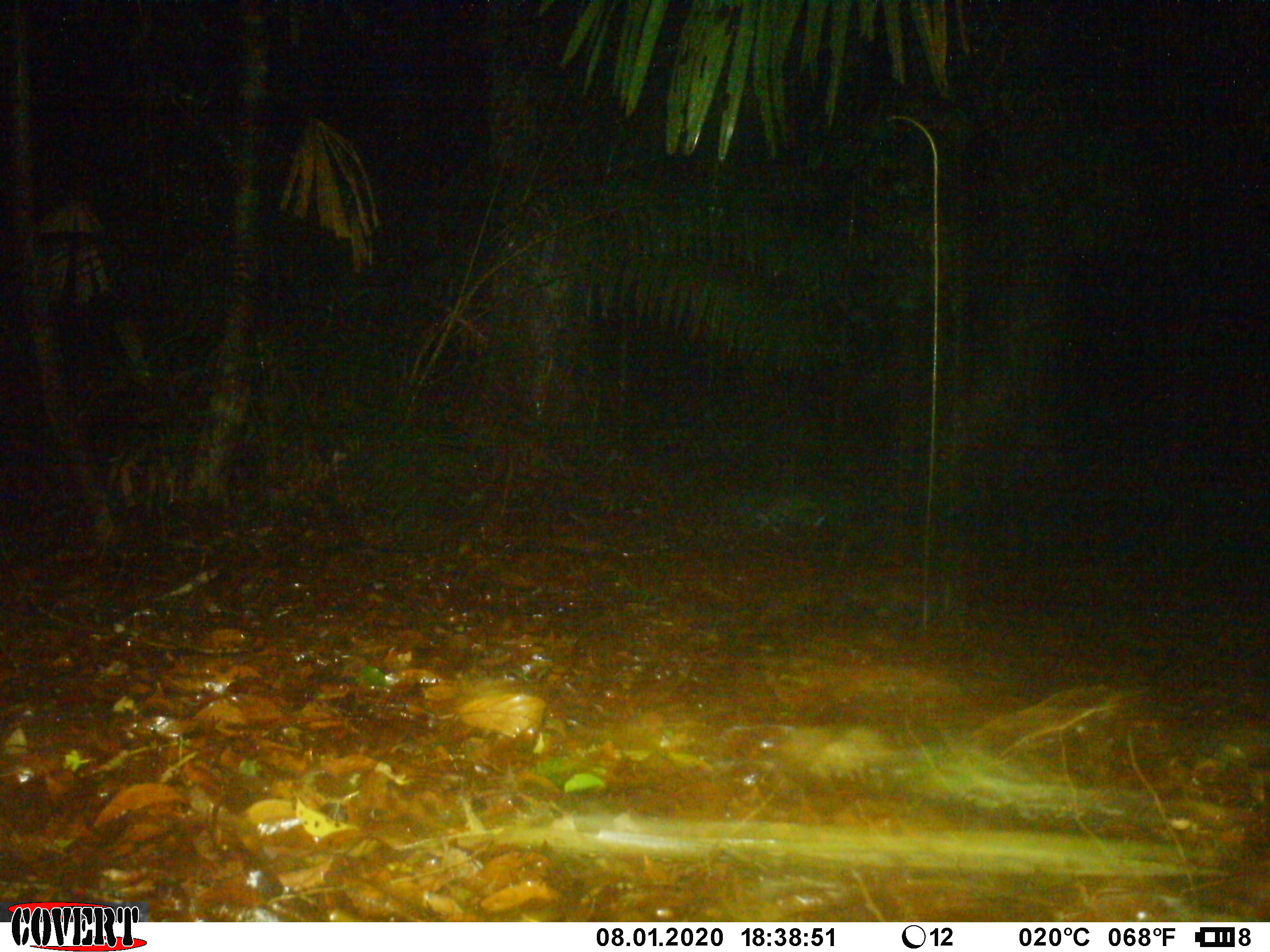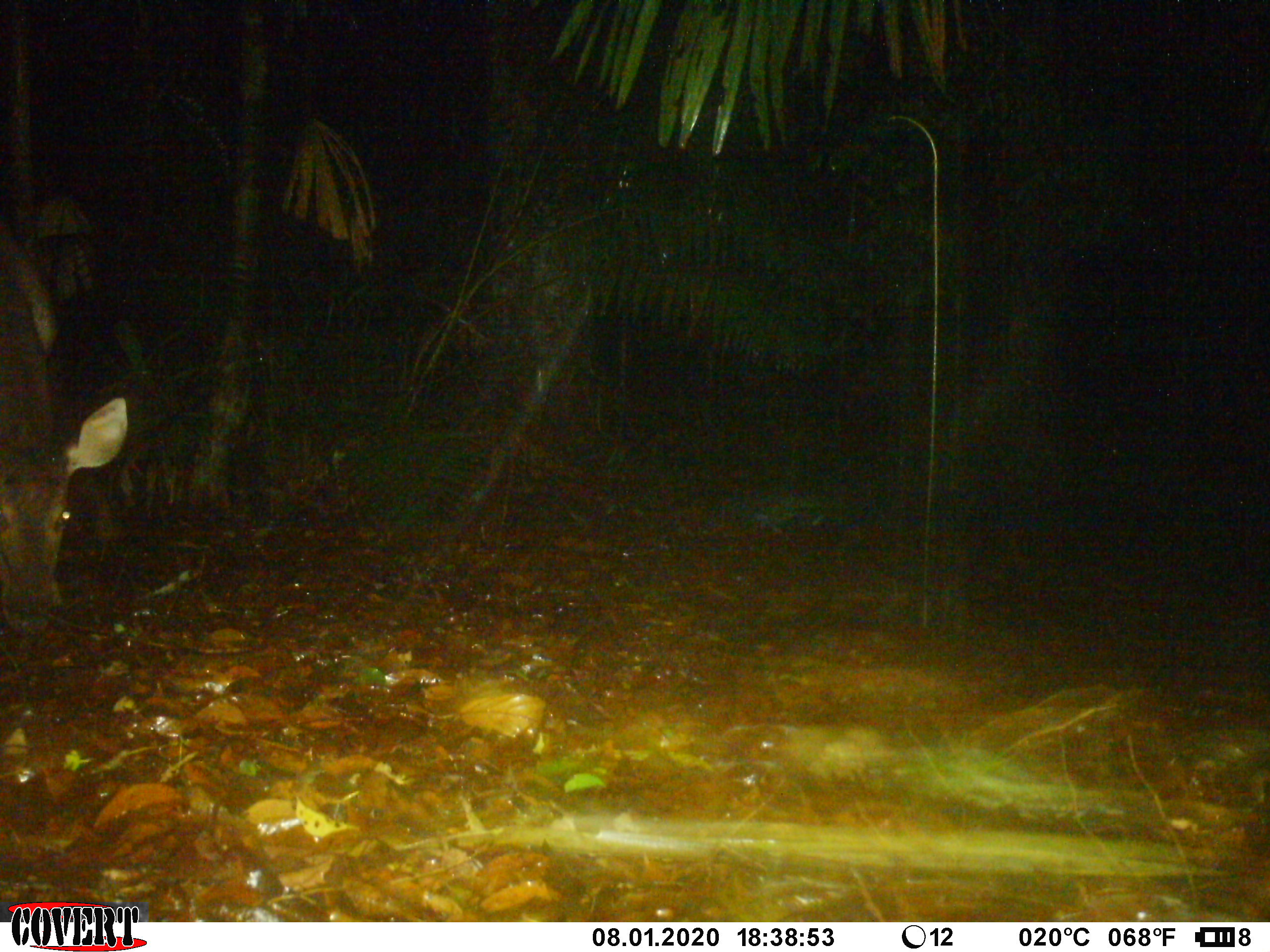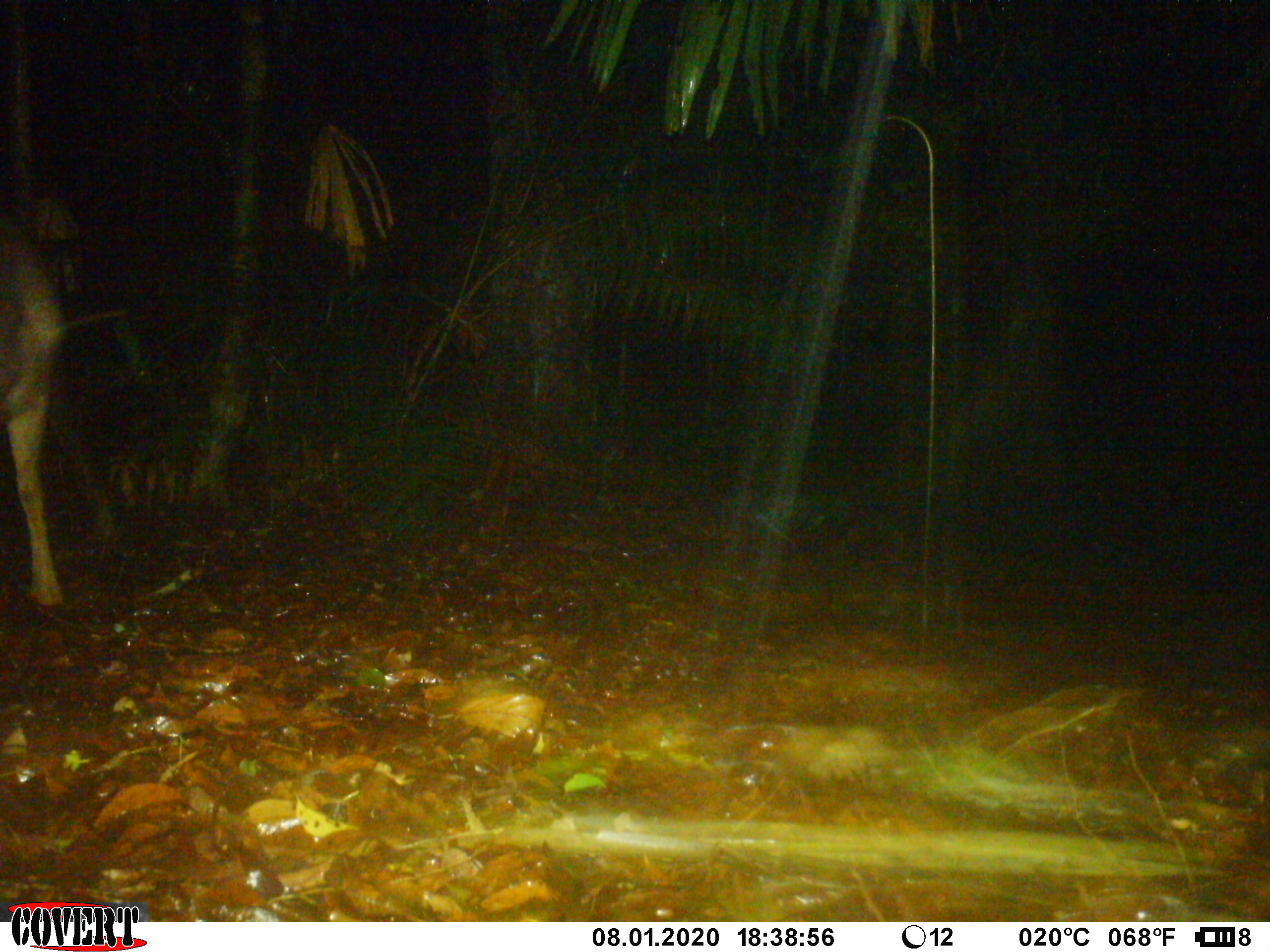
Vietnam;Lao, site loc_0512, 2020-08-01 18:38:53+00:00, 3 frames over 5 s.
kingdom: Animalia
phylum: Chordata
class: Mammalia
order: Artiodactyla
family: Cervidae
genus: Rusa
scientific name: Rusa unicolor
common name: sambar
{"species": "sambar (Rusa unicolor)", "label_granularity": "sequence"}